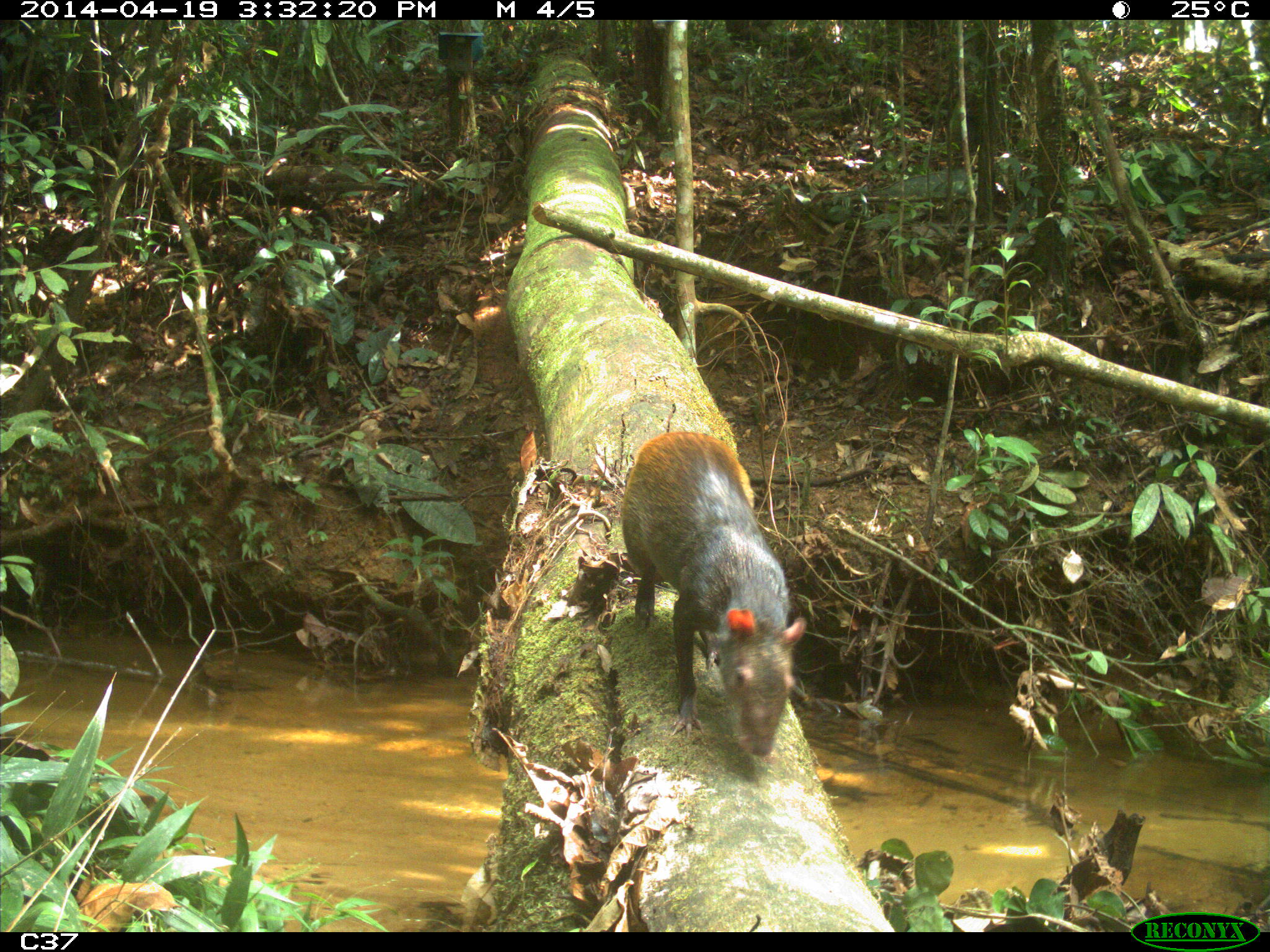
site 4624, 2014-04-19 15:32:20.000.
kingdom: Animalia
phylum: Chordata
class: Mammalia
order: Rodentia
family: Dasyproctidae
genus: Dasyprocta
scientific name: Dasyprocta leporina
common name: red-rumped agouti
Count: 1.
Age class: adult.